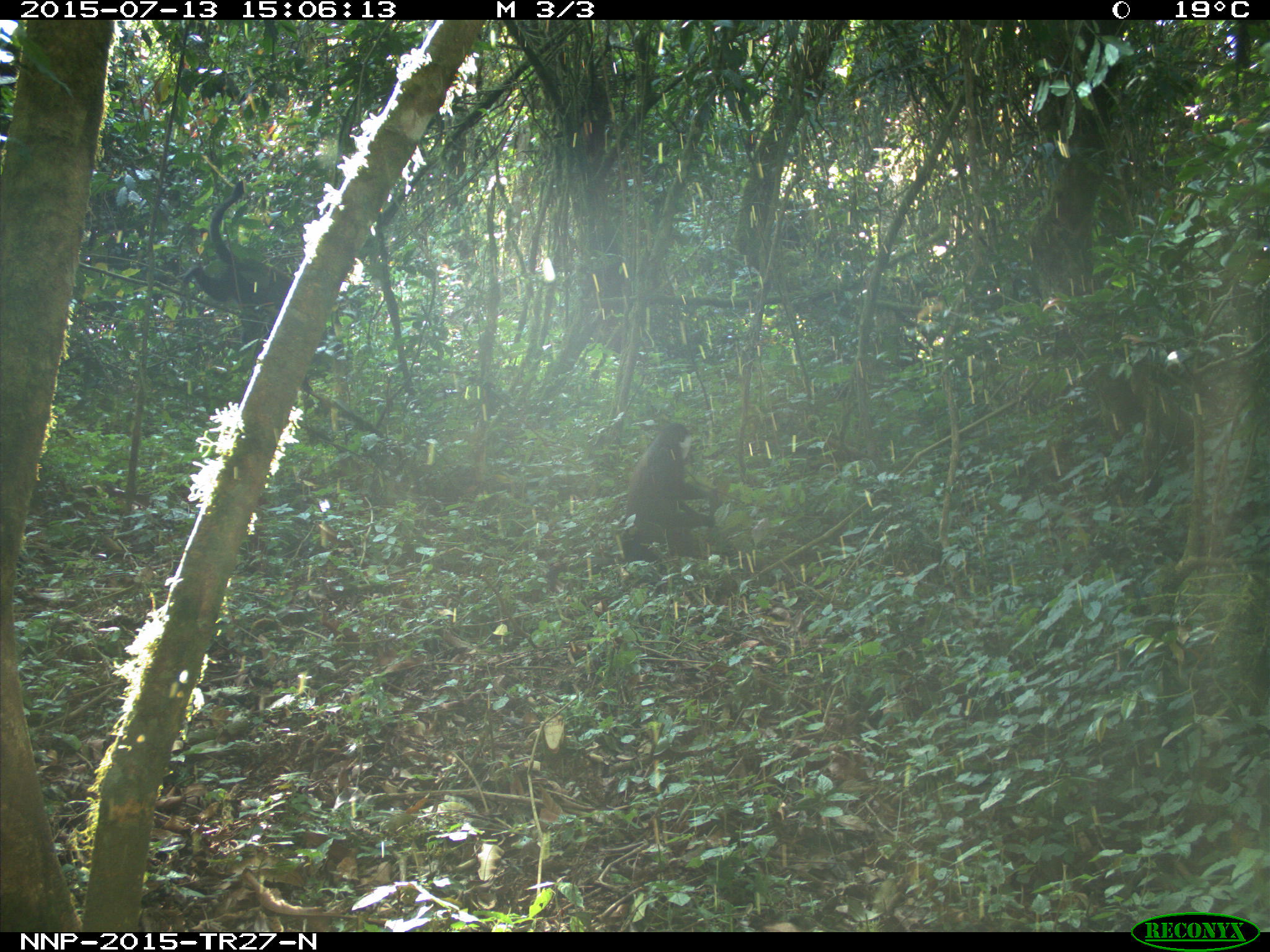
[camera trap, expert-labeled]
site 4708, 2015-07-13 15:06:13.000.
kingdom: Animalia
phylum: Chordata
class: Mammalia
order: Primates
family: Cercopithecidae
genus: Allochrocebus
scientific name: Allochrocebus lhoesti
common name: l'hoest's monkey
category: cercopithecus lhoesti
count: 1